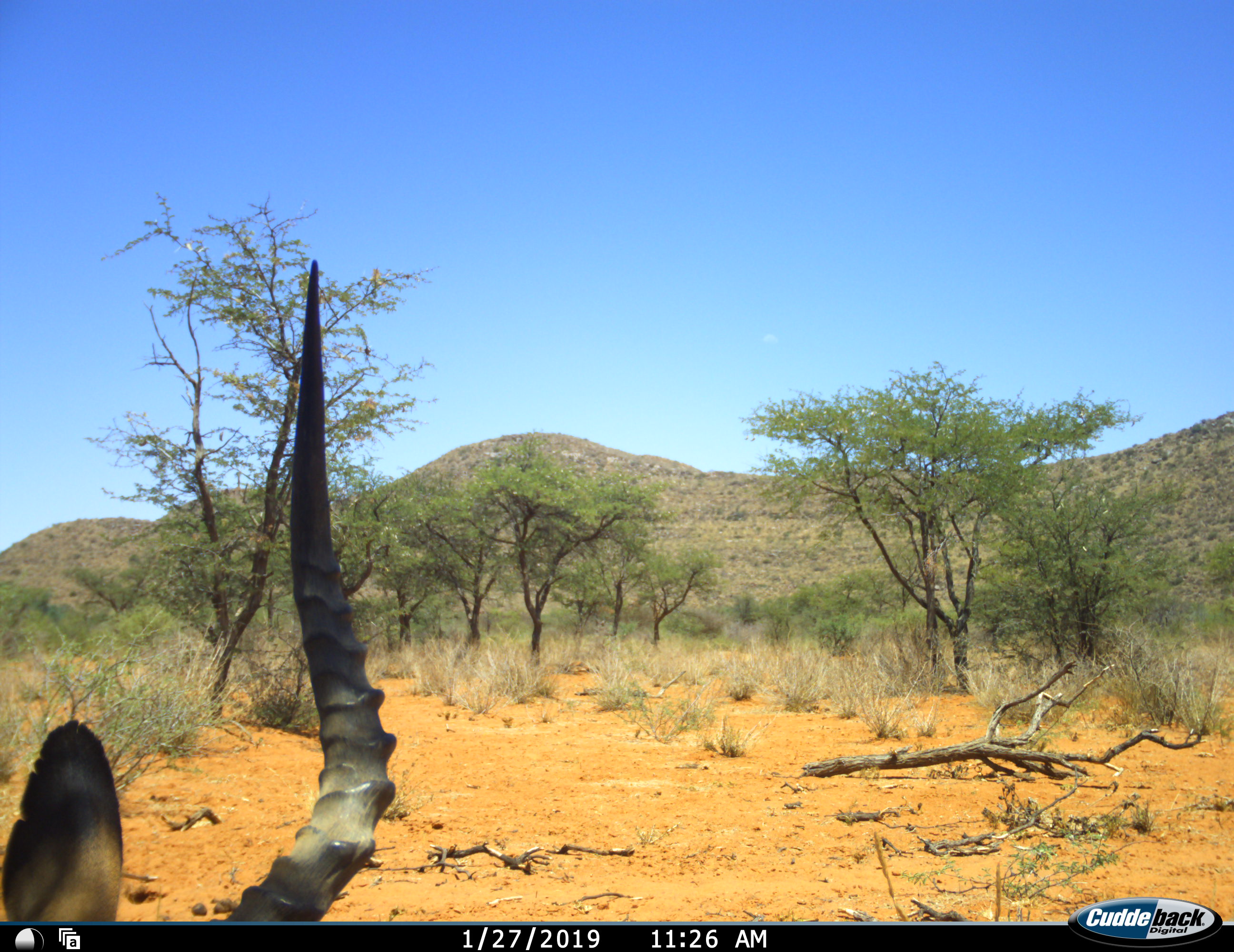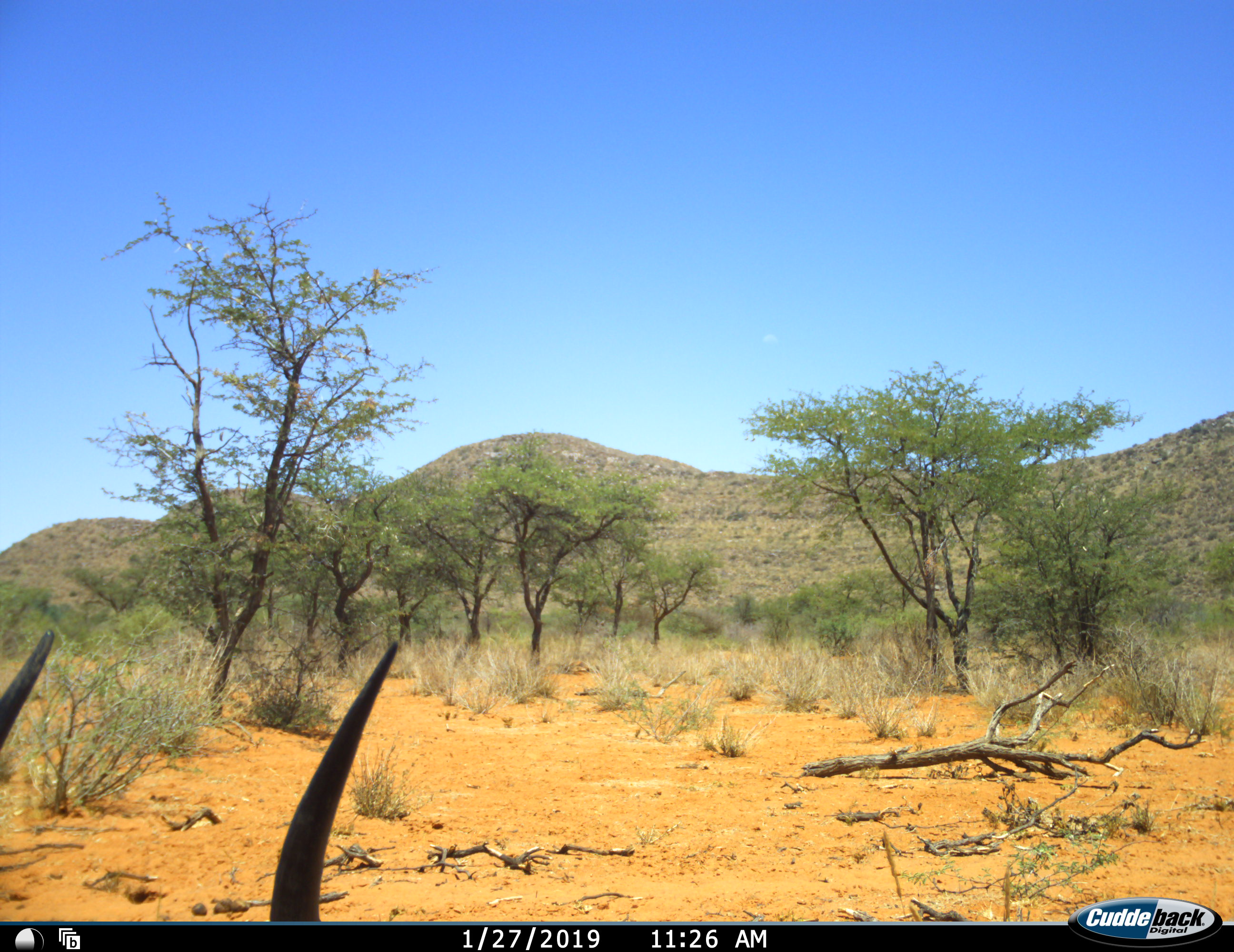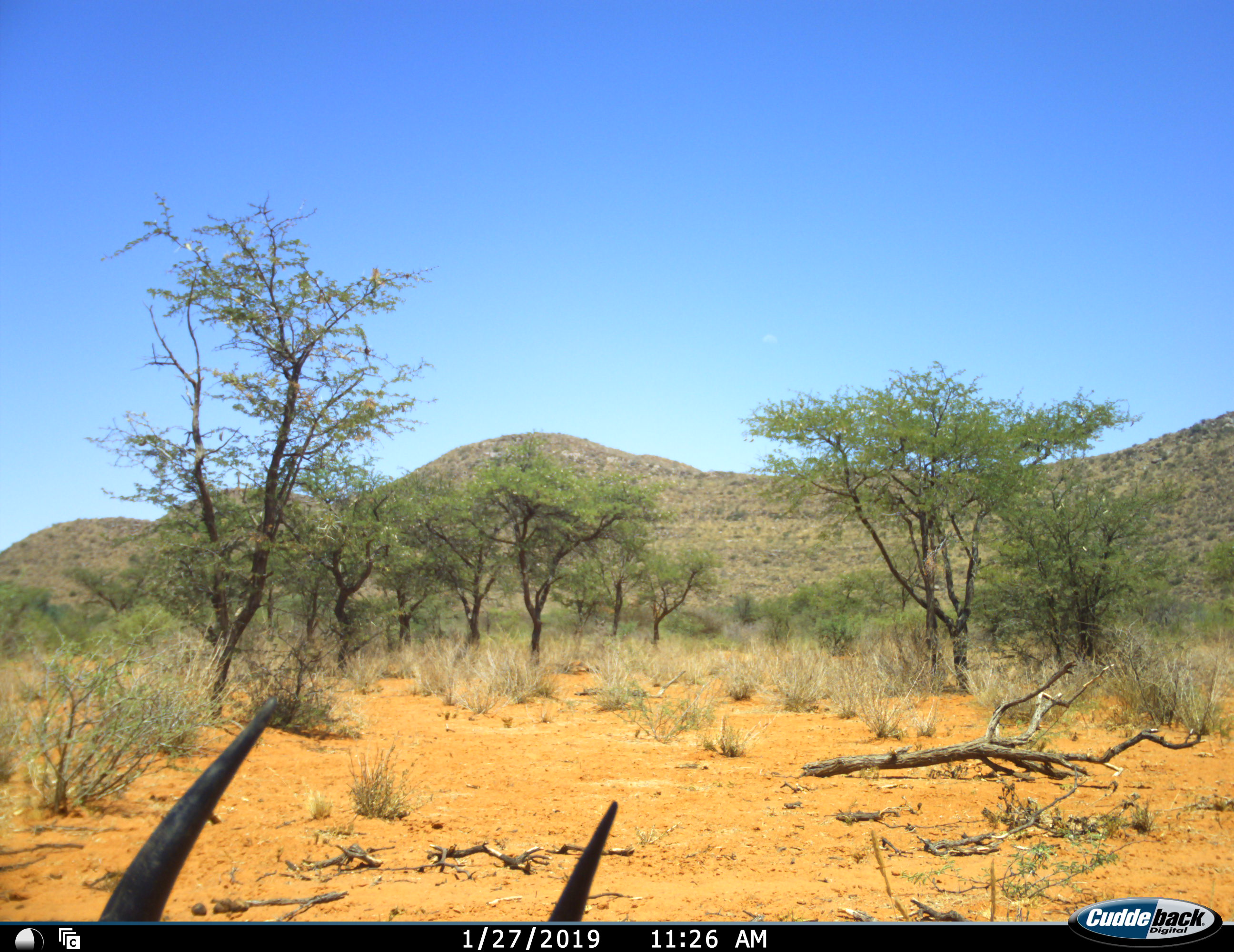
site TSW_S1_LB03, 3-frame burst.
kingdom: Animalia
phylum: Chordata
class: Mammalia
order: Artiodactyla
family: Bovidae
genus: Aepyceros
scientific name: Aepyceros melampus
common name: impala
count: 1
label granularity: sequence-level